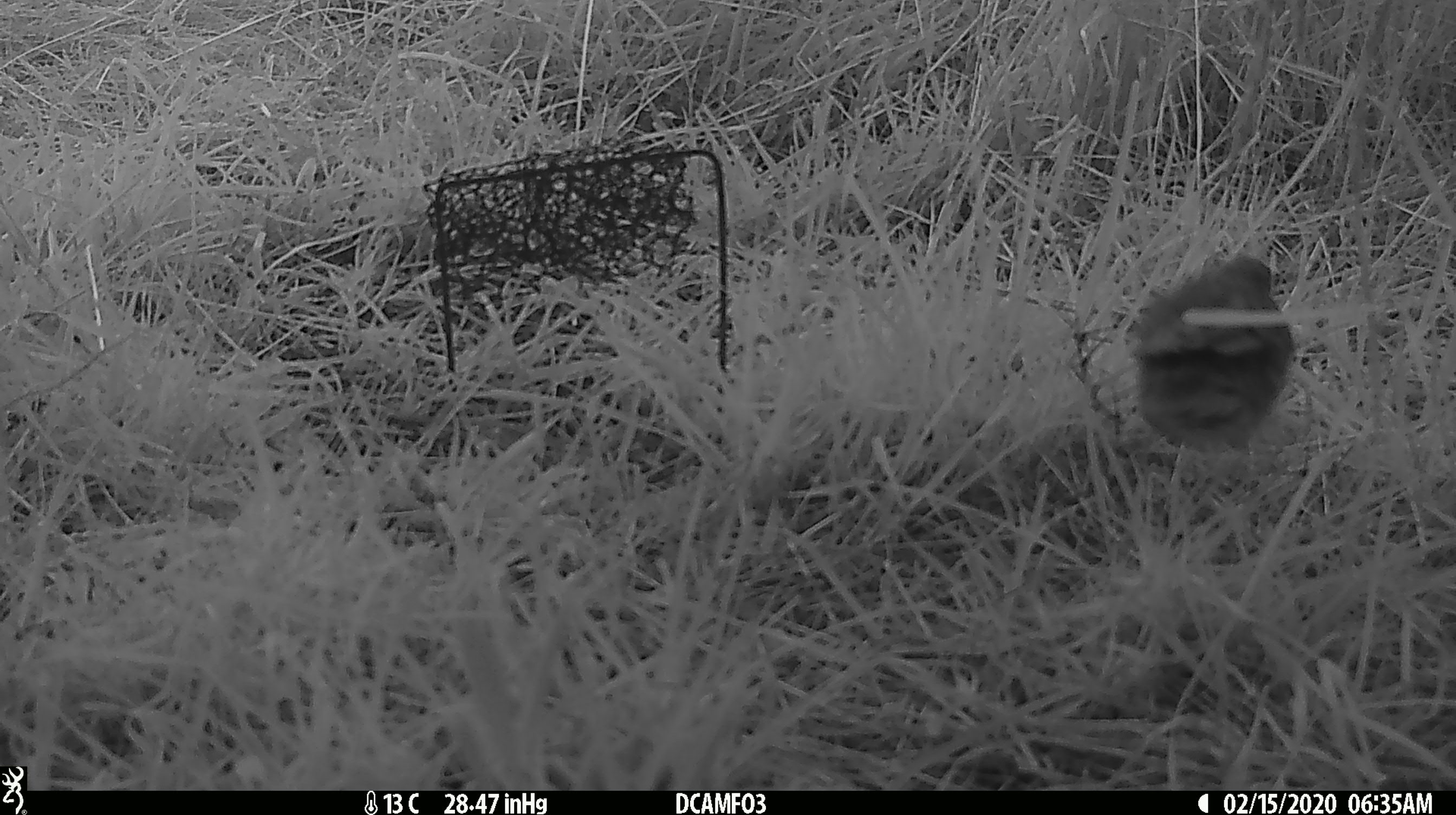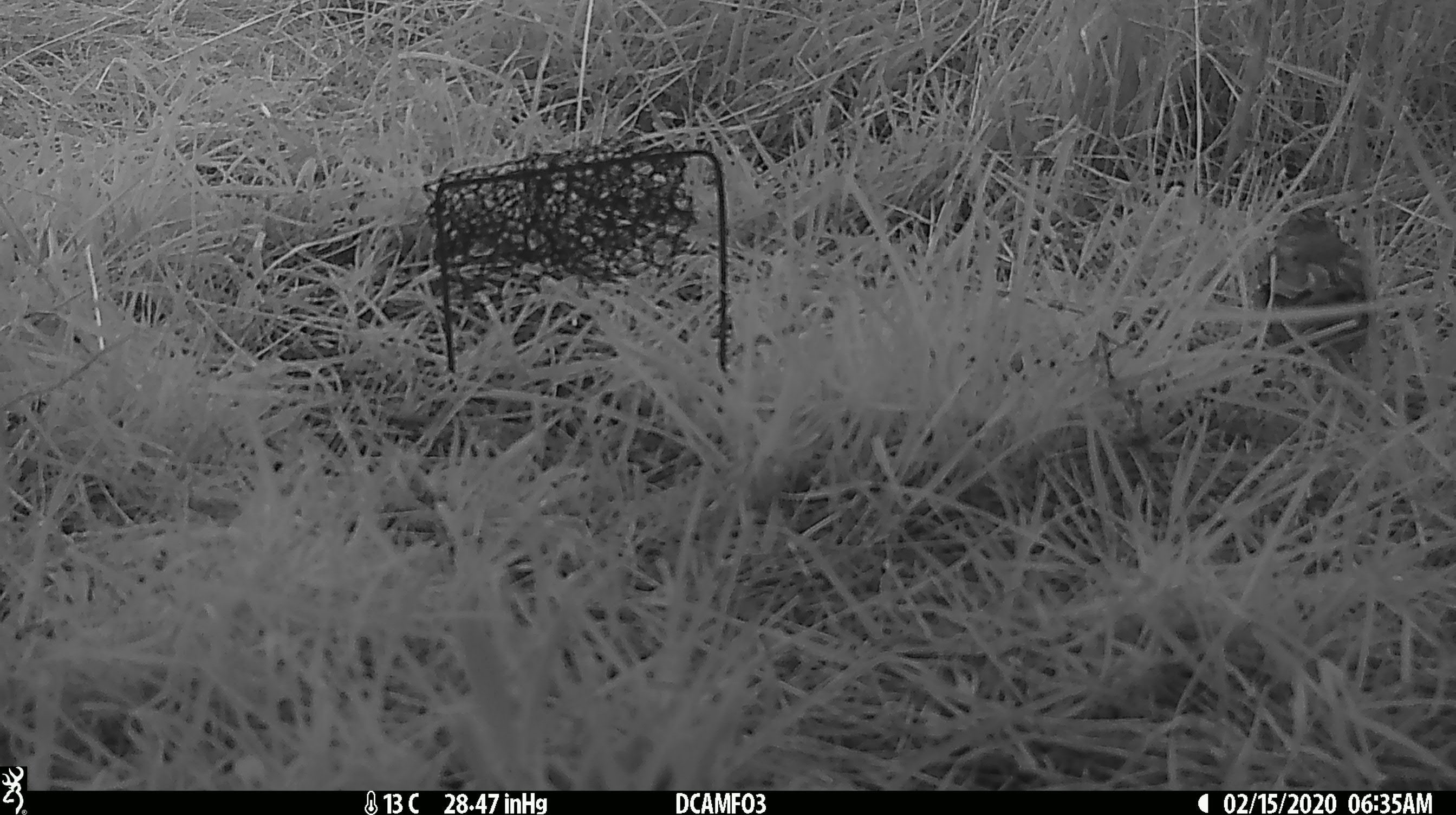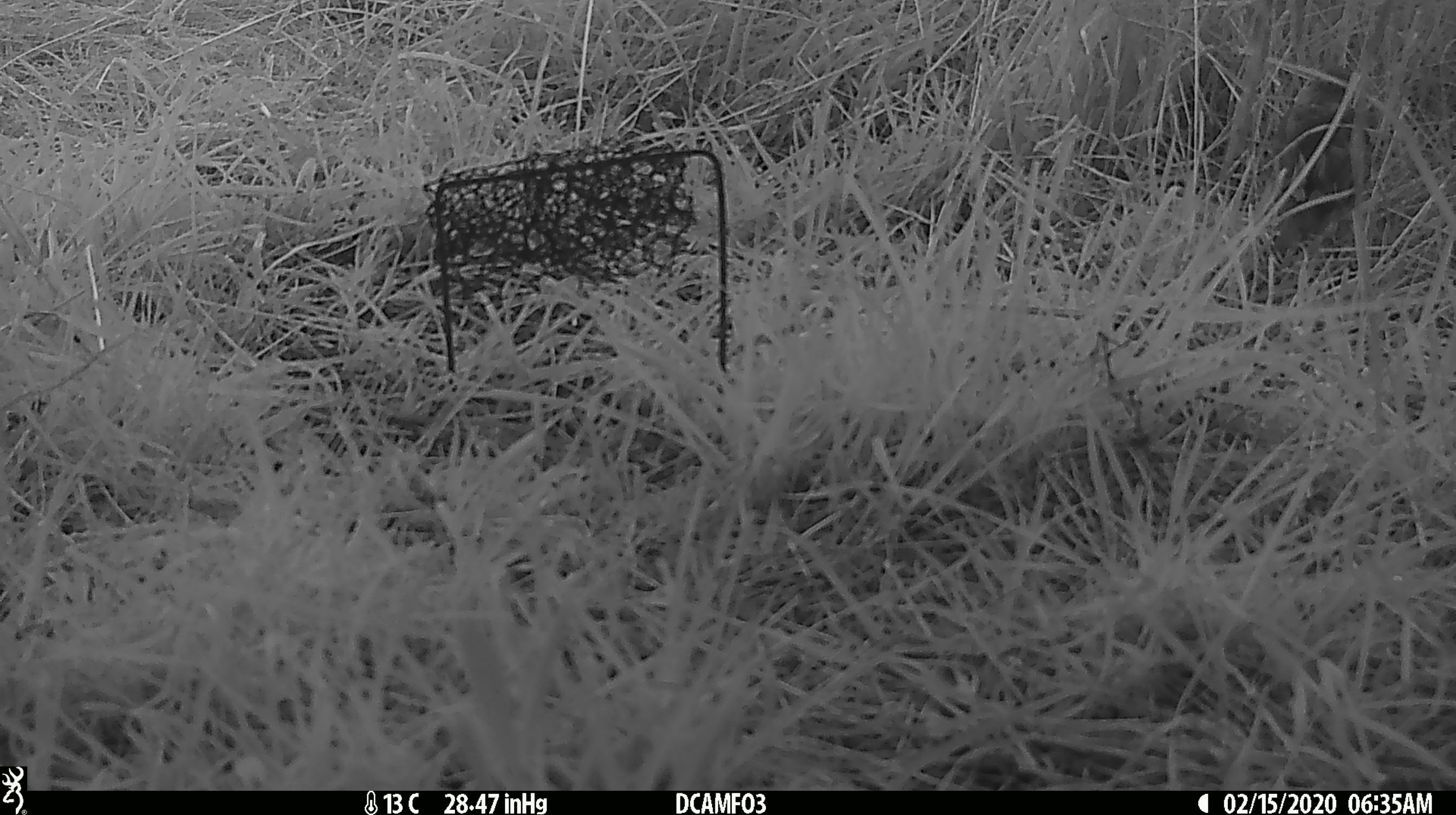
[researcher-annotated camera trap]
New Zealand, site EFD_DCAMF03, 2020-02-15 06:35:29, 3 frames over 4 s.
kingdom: Animalia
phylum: Chordata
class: Aves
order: Passeriformes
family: Turdidae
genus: Turdus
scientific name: Turdus philomelos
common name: song thrush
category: thrush